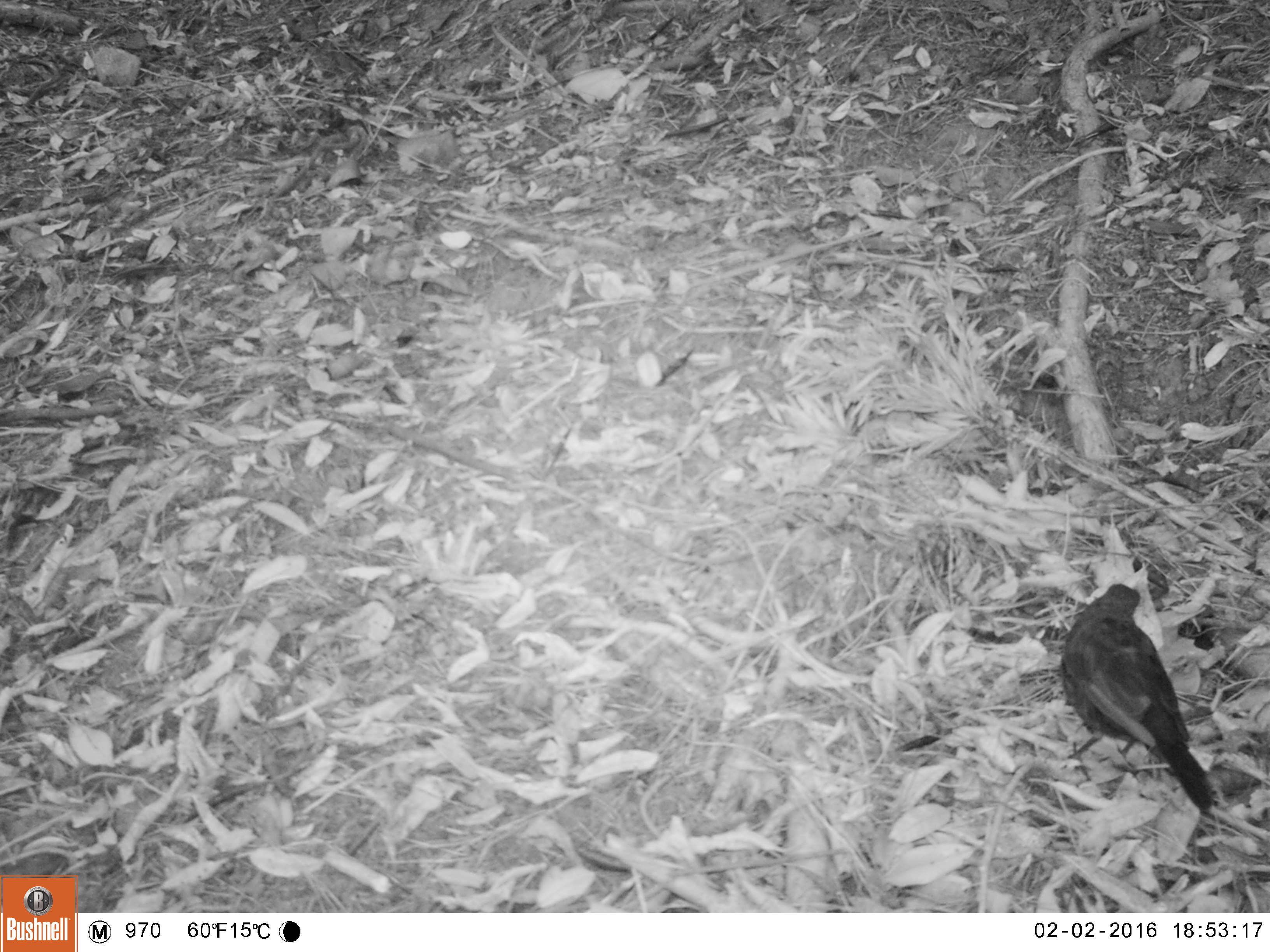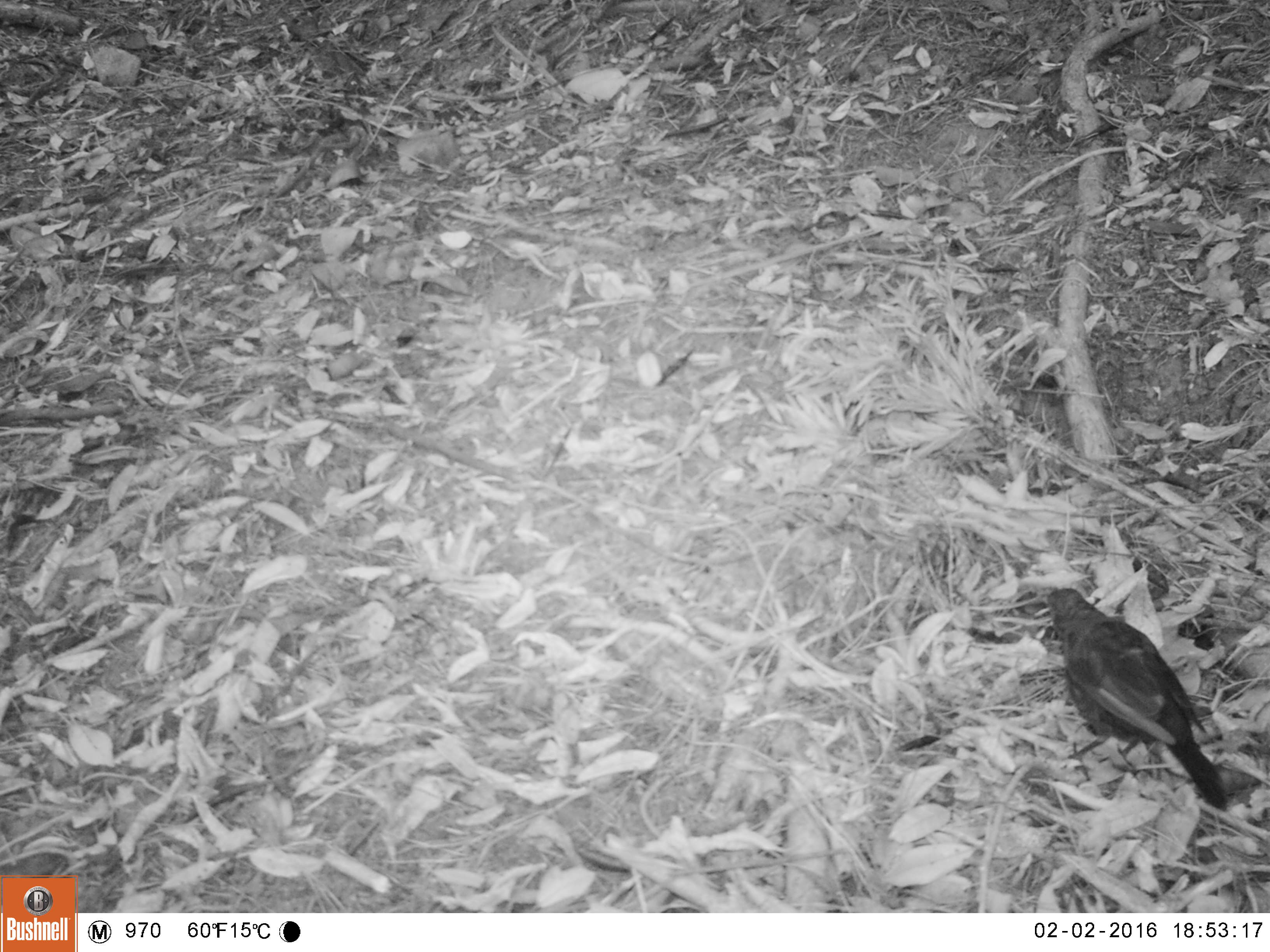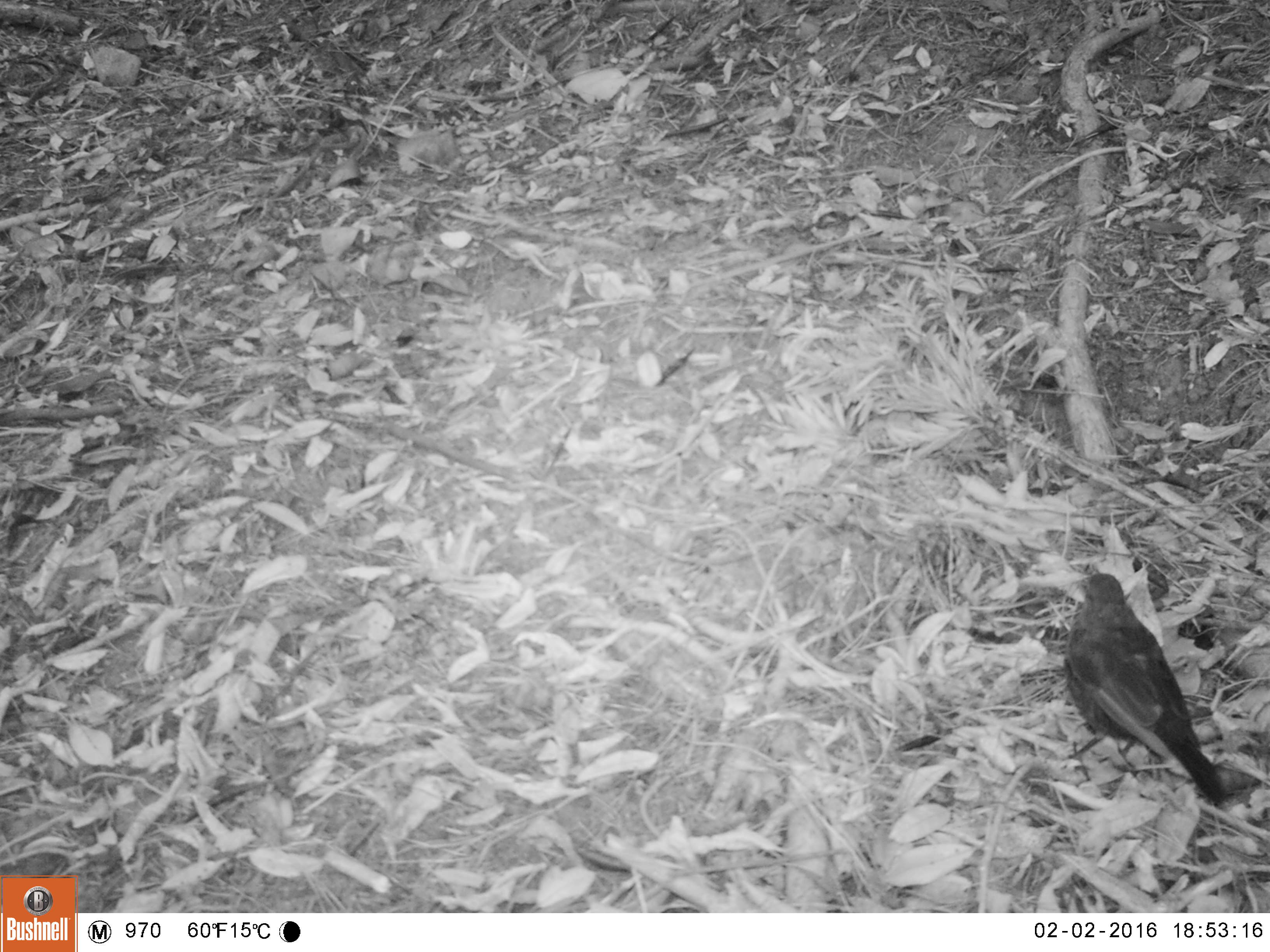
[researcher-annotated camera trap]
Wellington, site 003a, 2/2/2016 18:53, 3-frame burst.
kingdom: Animalia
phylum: Chordata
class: Aves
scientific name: Aves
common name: bird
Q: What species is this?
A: Bird (Aves).